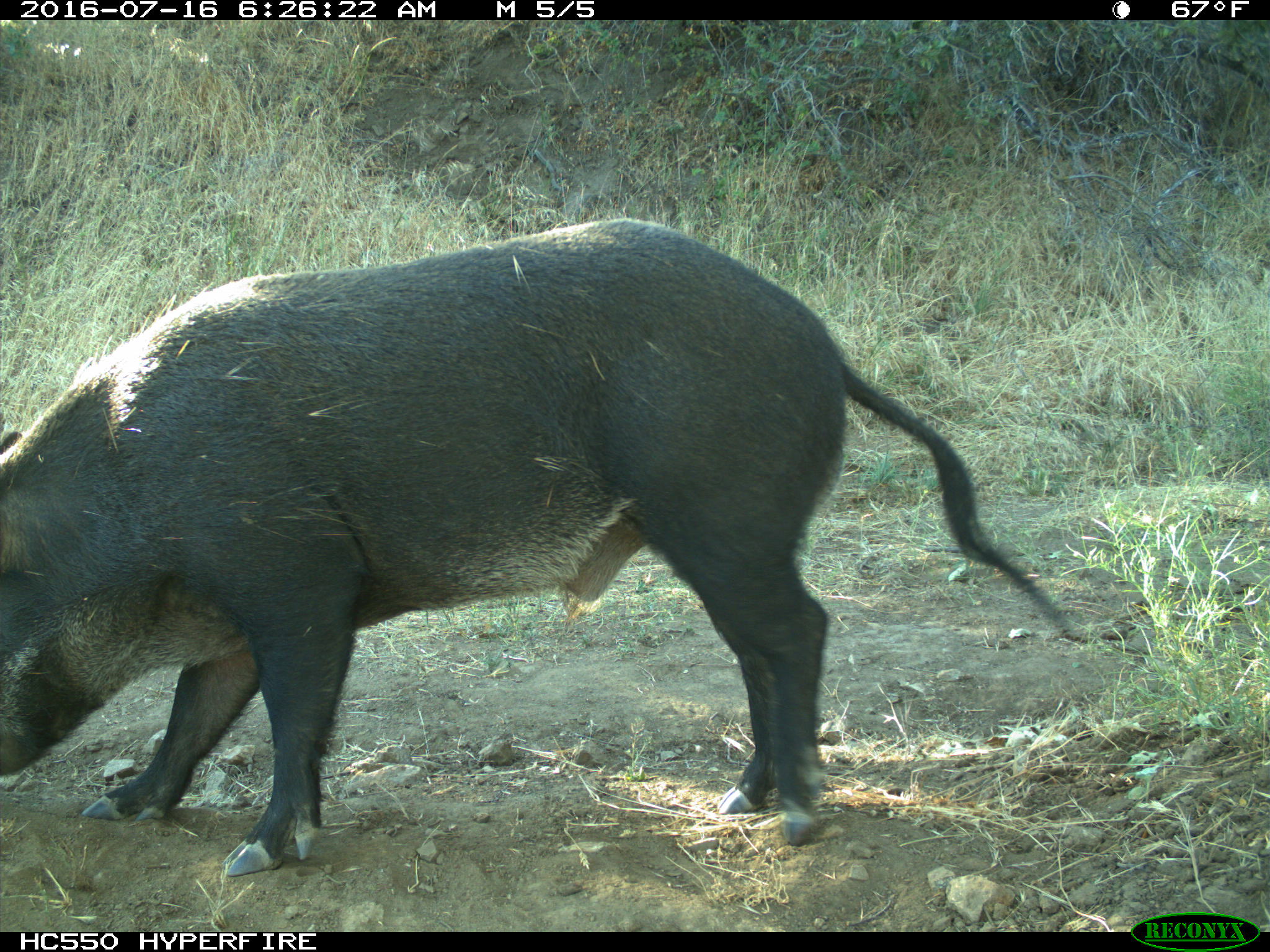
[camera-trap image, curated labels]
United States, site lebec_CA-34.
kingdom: Animalia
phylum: Chordata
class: Mammalia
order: Artiodactyla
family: Suidae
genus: Sus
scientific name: Sus scrofa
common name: wild boar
Sus scrofa (wild boar).